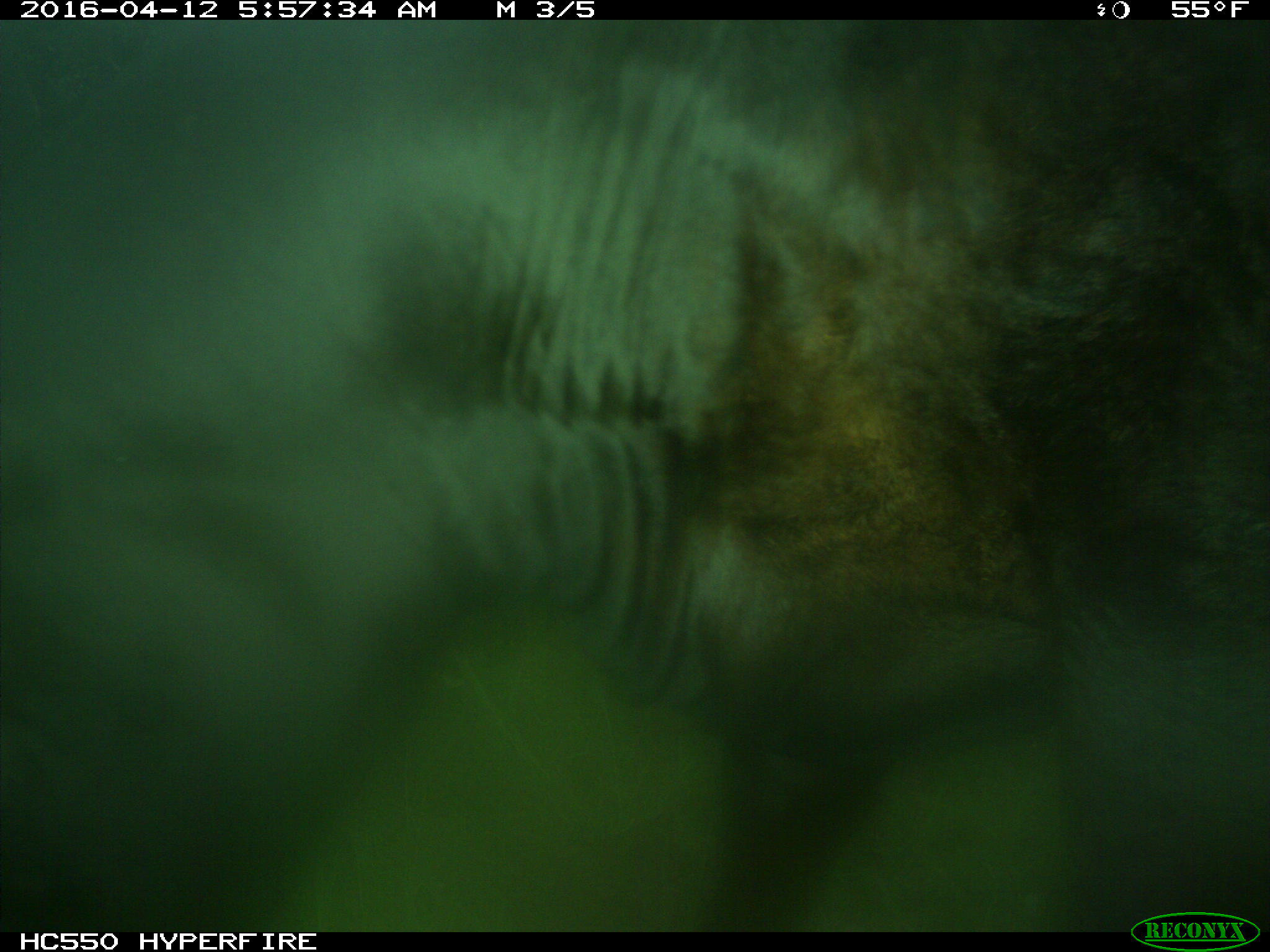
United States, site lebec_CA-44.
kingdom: Animalia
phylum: Chordata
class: Mammalia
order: Artiodactyla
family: Bovidae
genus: Bos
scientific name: Bos taurus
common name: domestic cow